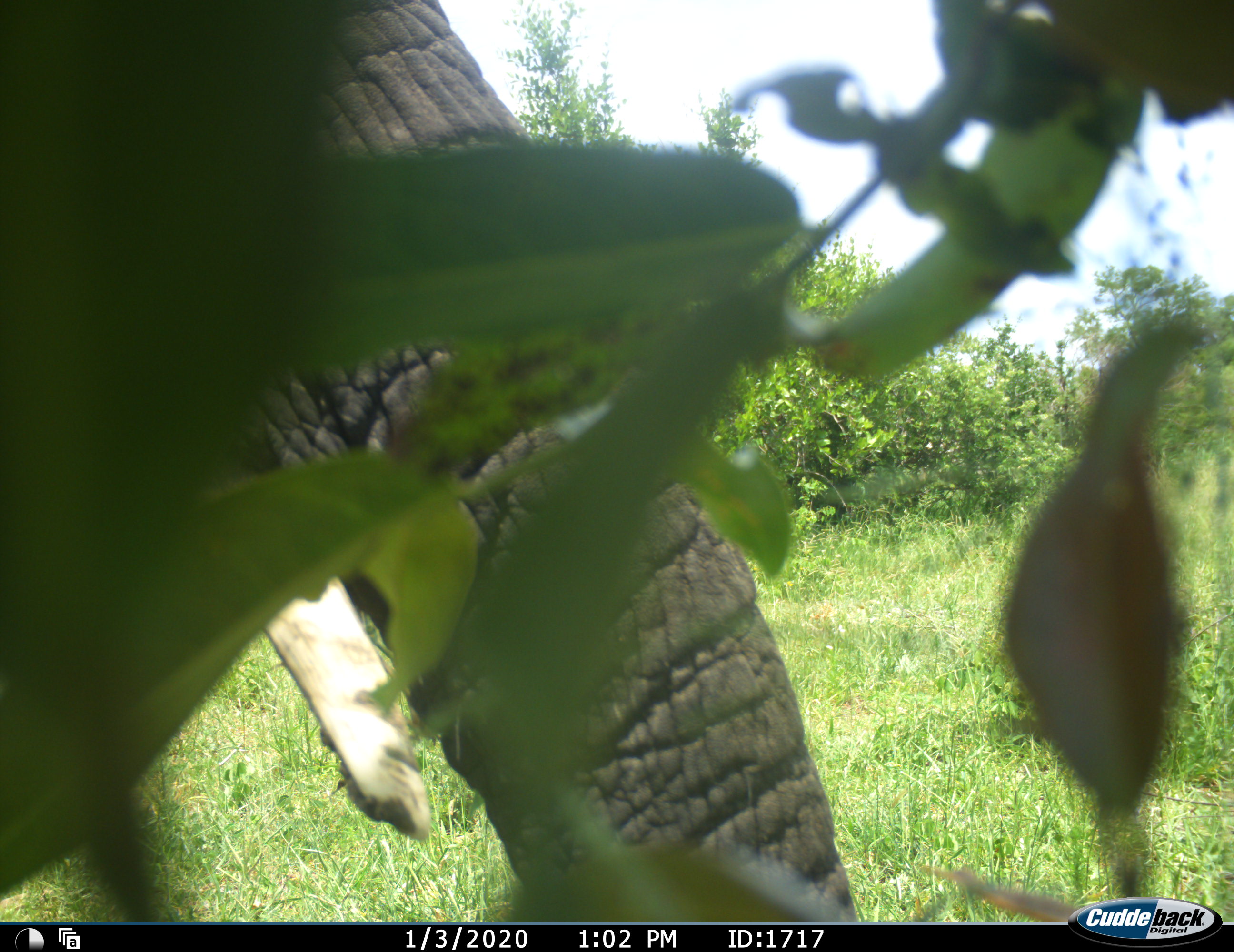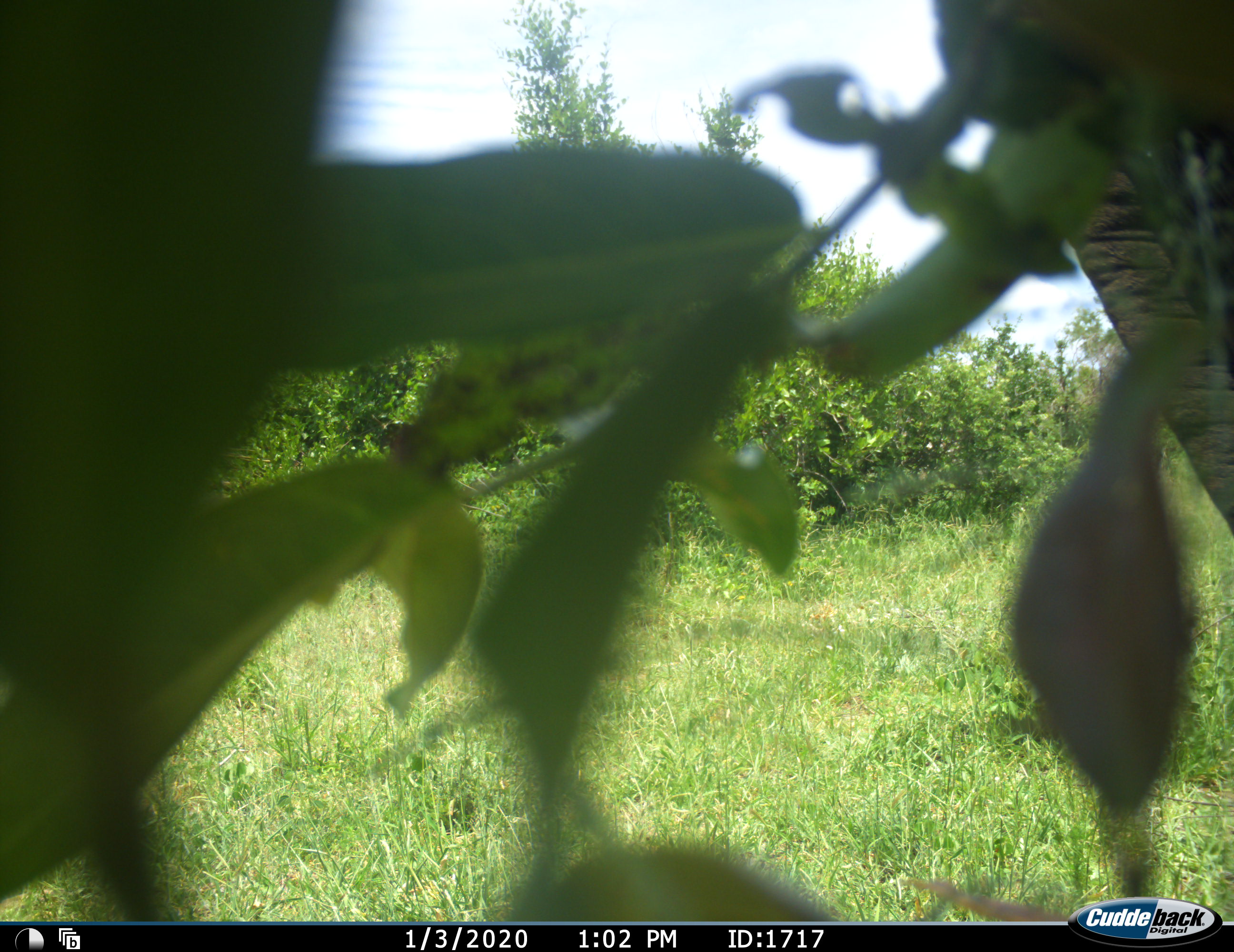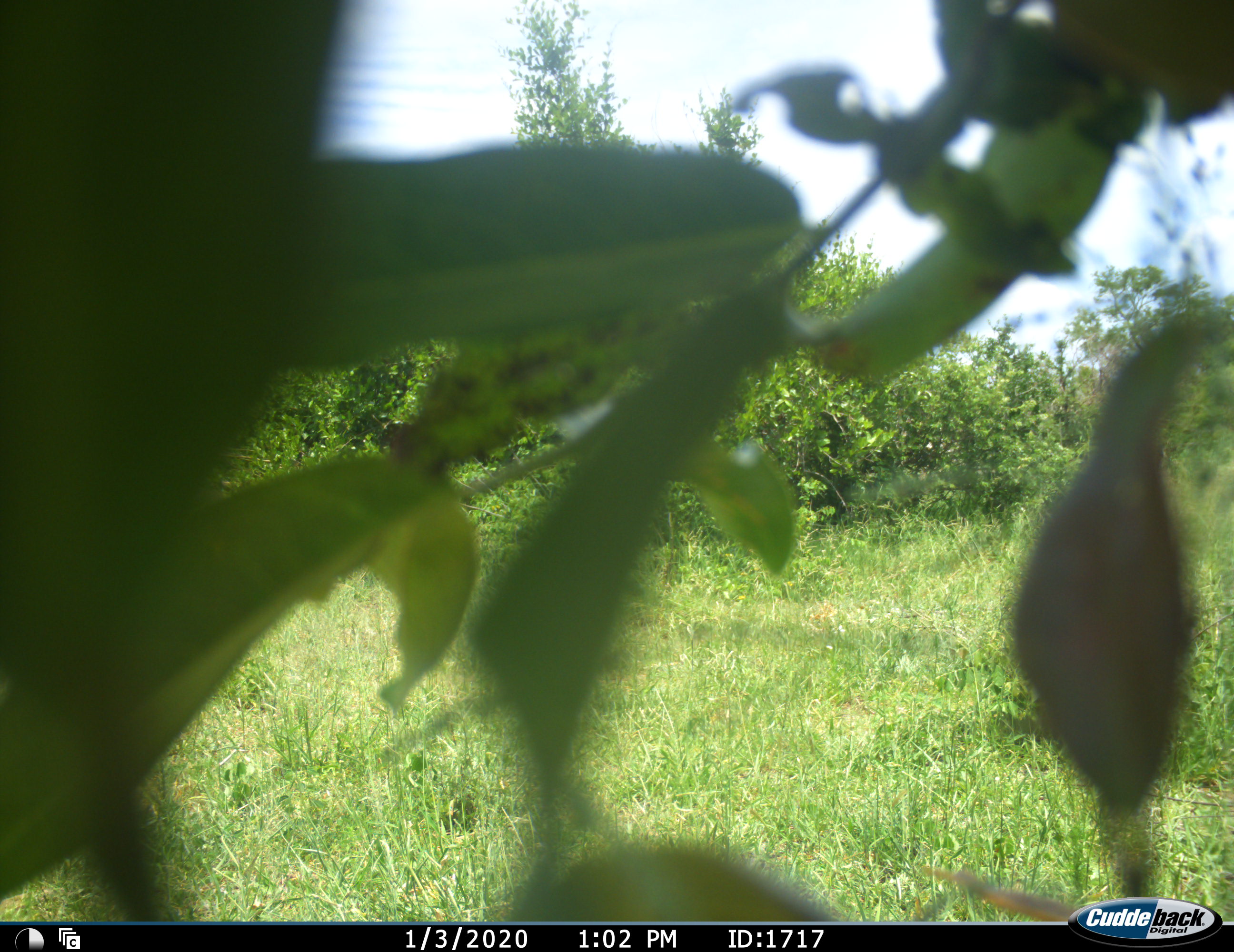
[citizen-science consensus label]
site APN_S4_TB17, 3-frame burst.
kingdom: Animalia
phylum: Chordata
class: Mammalia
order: Proboscidea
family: Elephantidae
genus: Loxodonta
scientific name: Loxodonta africana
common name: african bush elephant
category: elephant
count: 1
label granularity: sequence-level